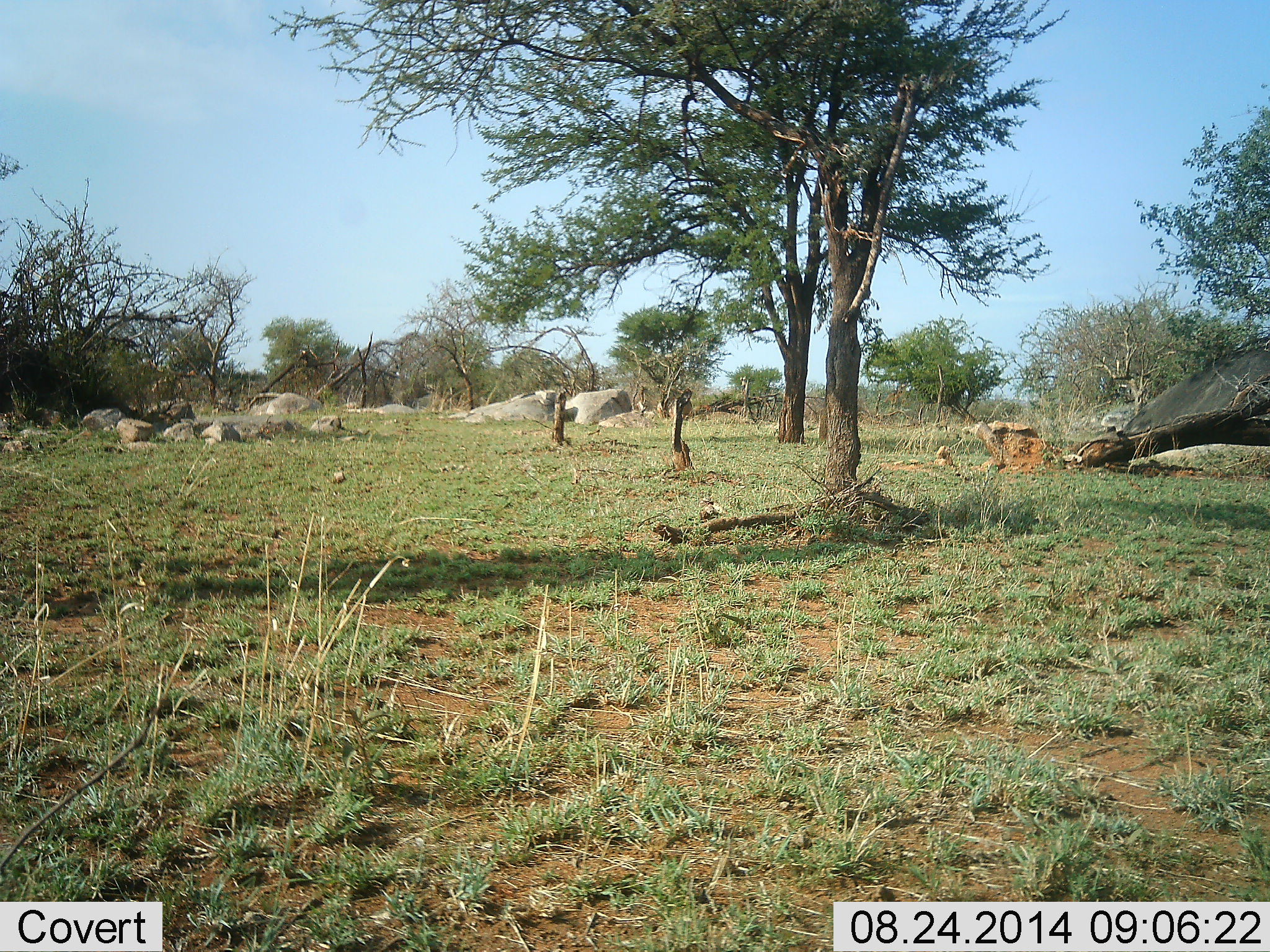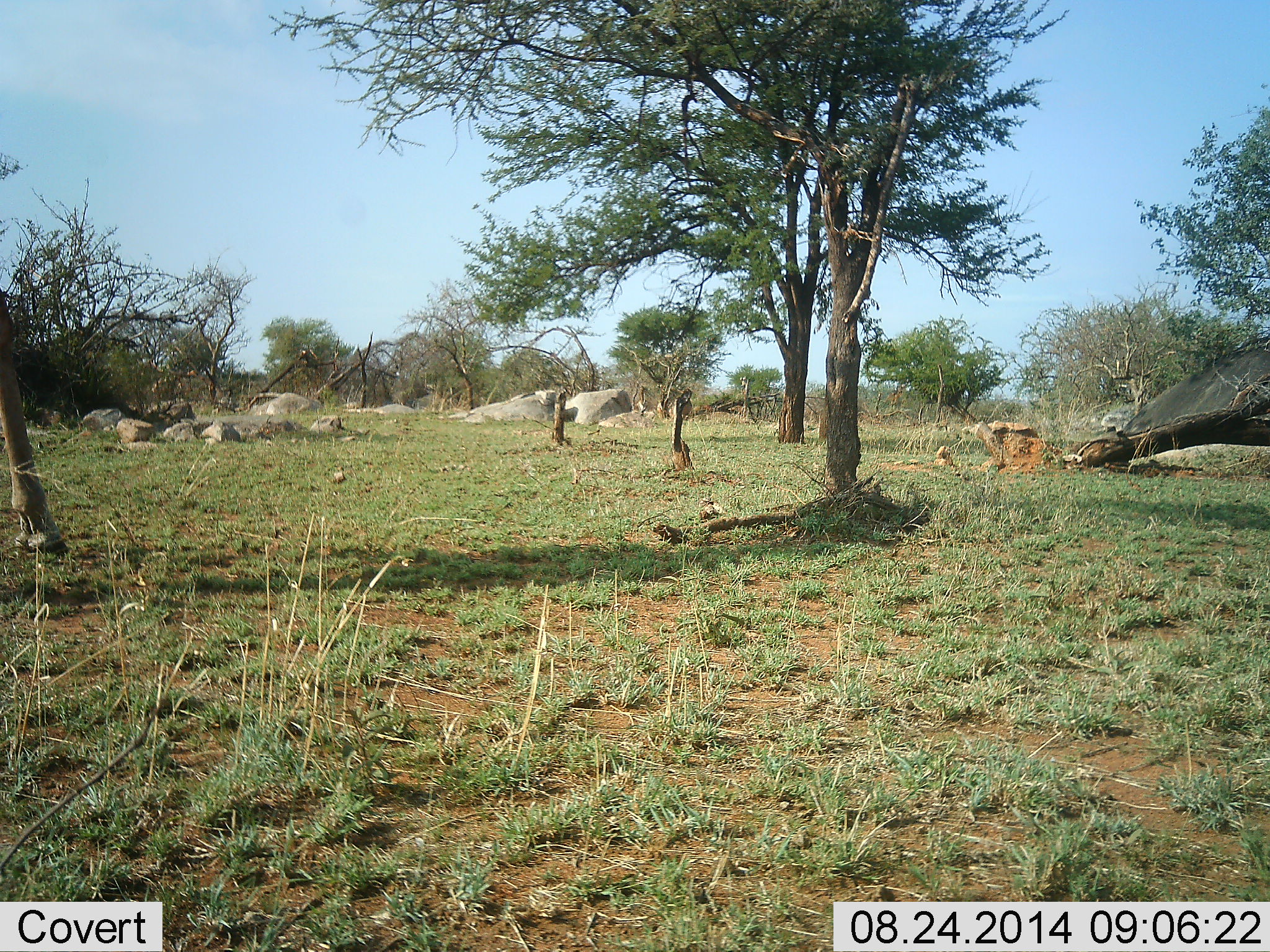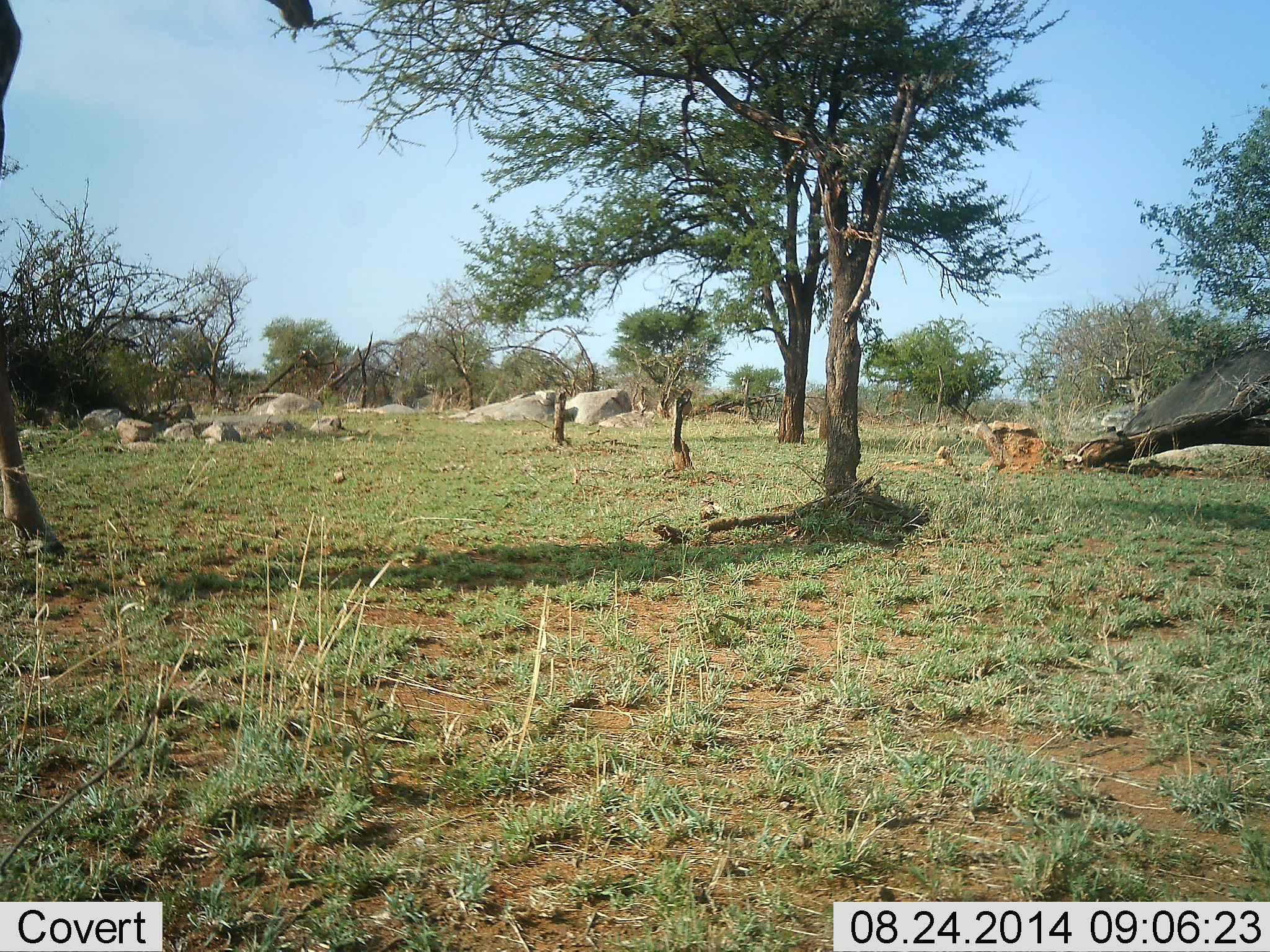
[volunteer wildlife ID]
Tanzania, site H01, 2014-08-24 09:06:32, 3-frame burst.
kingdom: Animalia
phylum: Chordata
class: Mammalia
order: Artiodactyla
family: Giraffidae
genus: Giraffa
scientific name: Giraffa camelopardalis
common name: giraffe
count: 1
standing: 20%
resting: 0%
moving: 50%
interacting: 0%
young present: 0%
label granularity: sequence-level